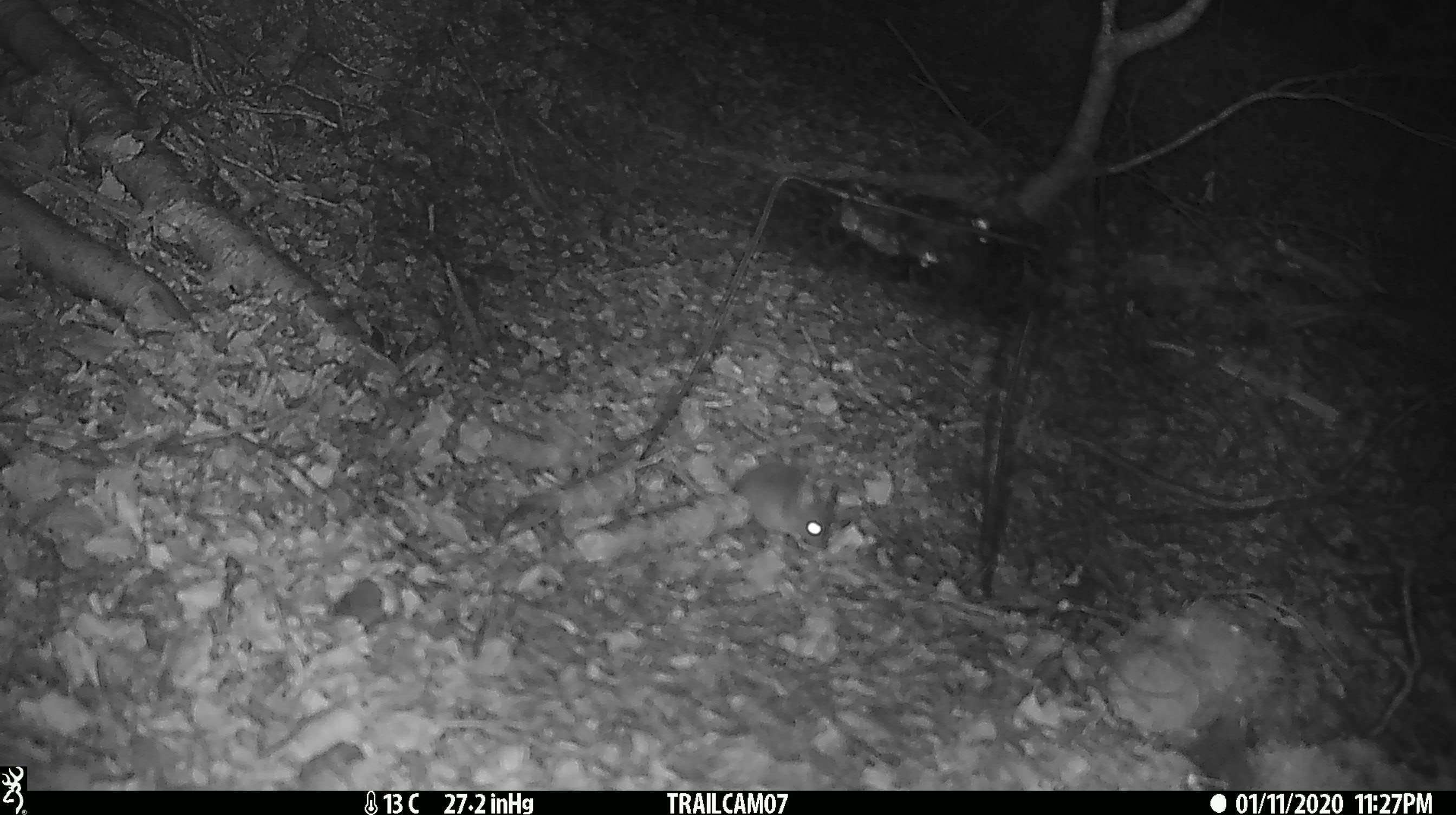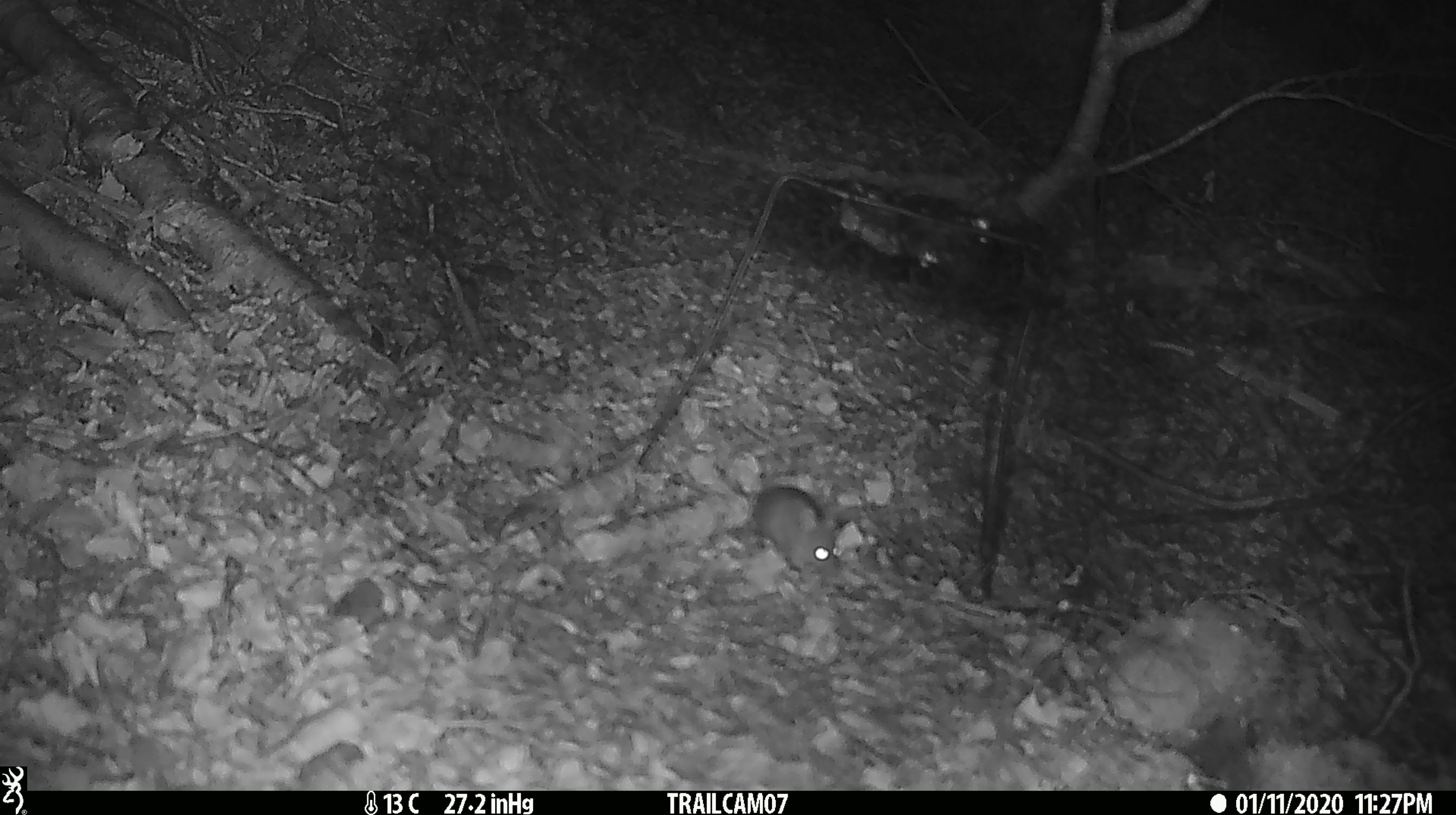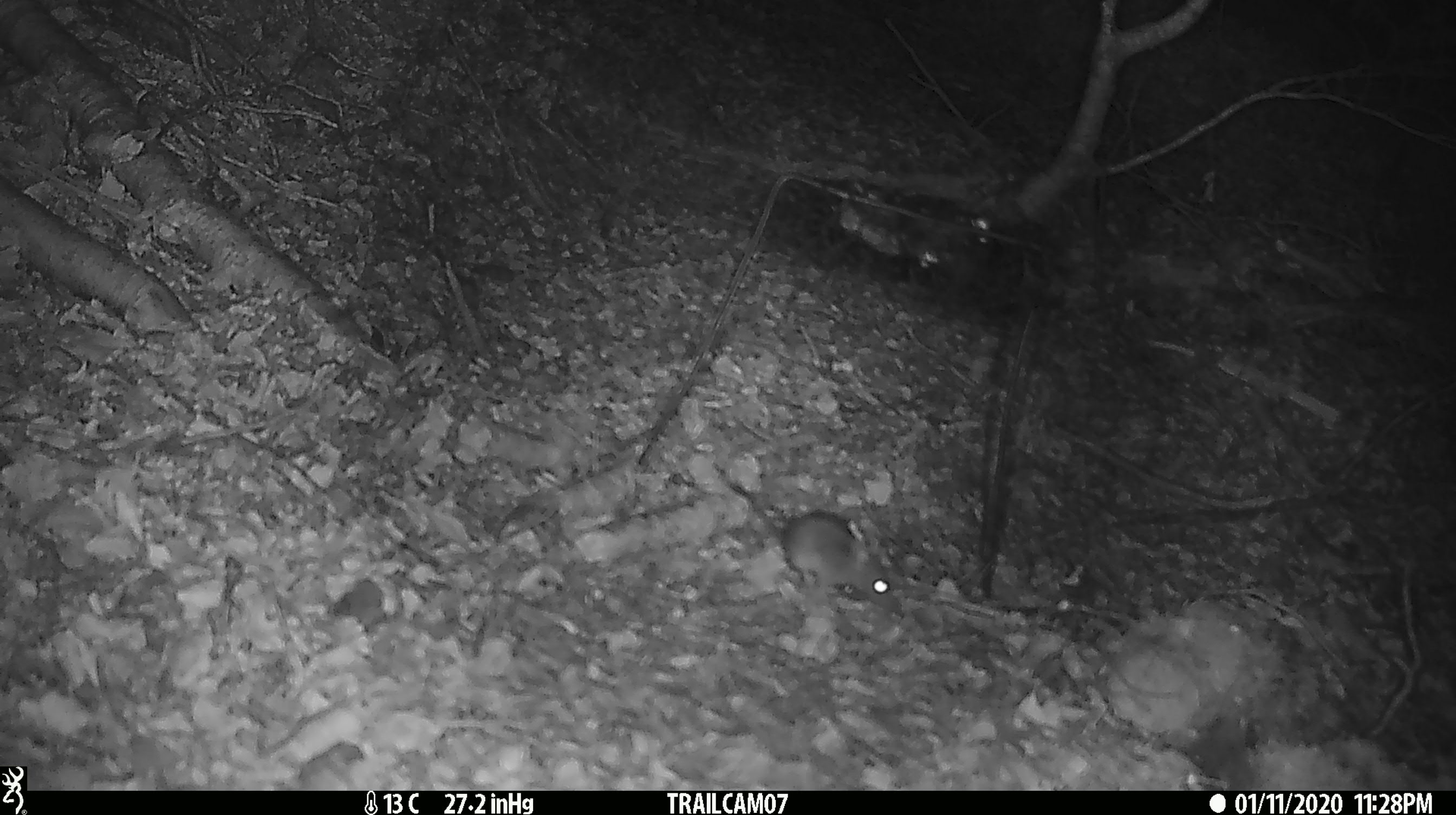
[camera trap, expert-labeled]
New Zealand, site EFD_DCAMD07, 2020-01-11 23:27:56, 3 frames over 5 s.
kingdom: Animalia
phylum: Chordata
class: Mammalia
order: Rodentia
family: Muridae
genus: Mus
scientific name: Mus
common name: mouse